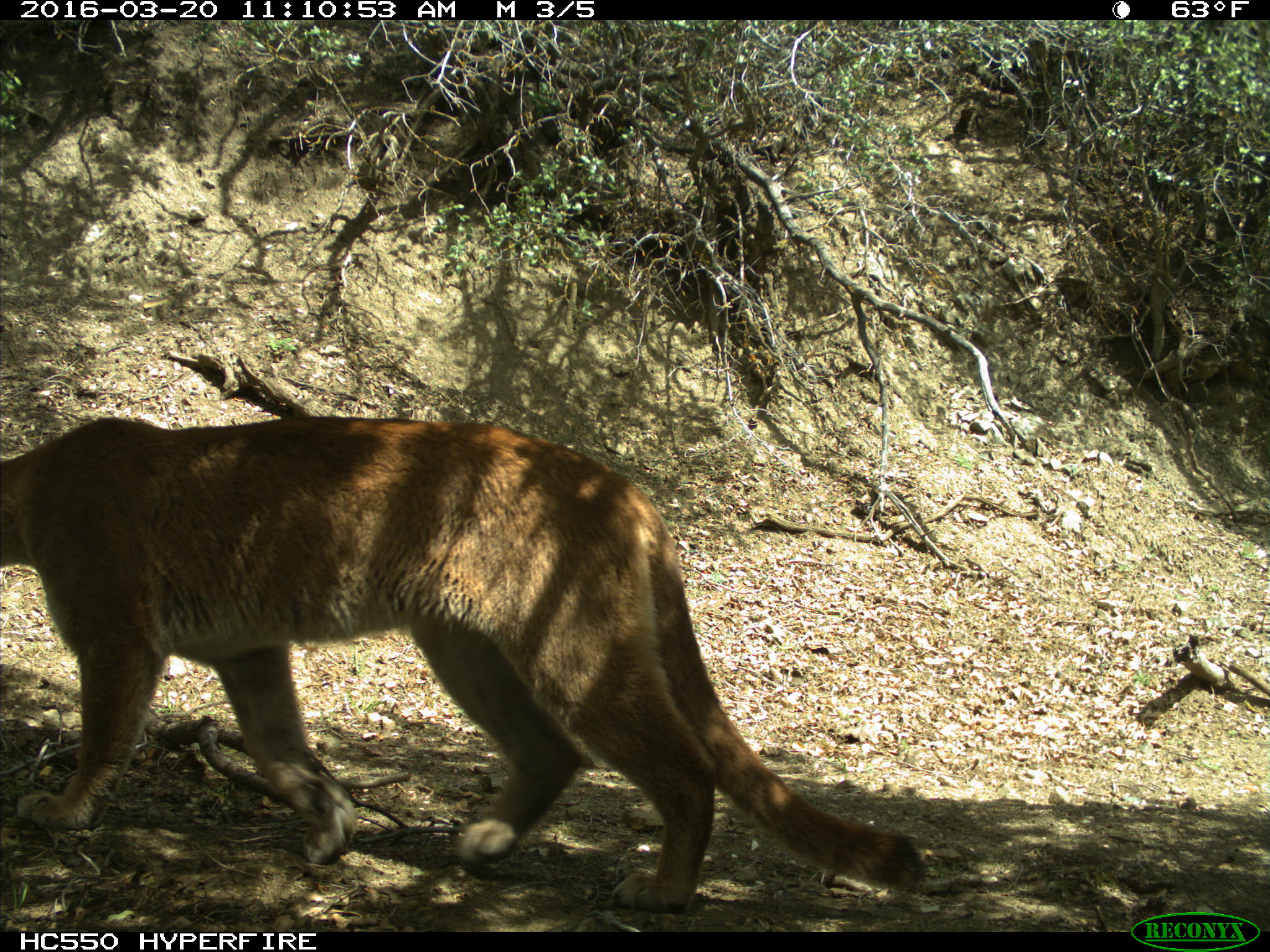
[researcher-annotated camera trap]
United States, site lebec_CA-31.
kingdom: Animalia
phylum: Chordata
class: Mammalia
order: Carnivora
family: Felidae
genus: Puma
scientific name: Puma concolor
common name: mountain lion